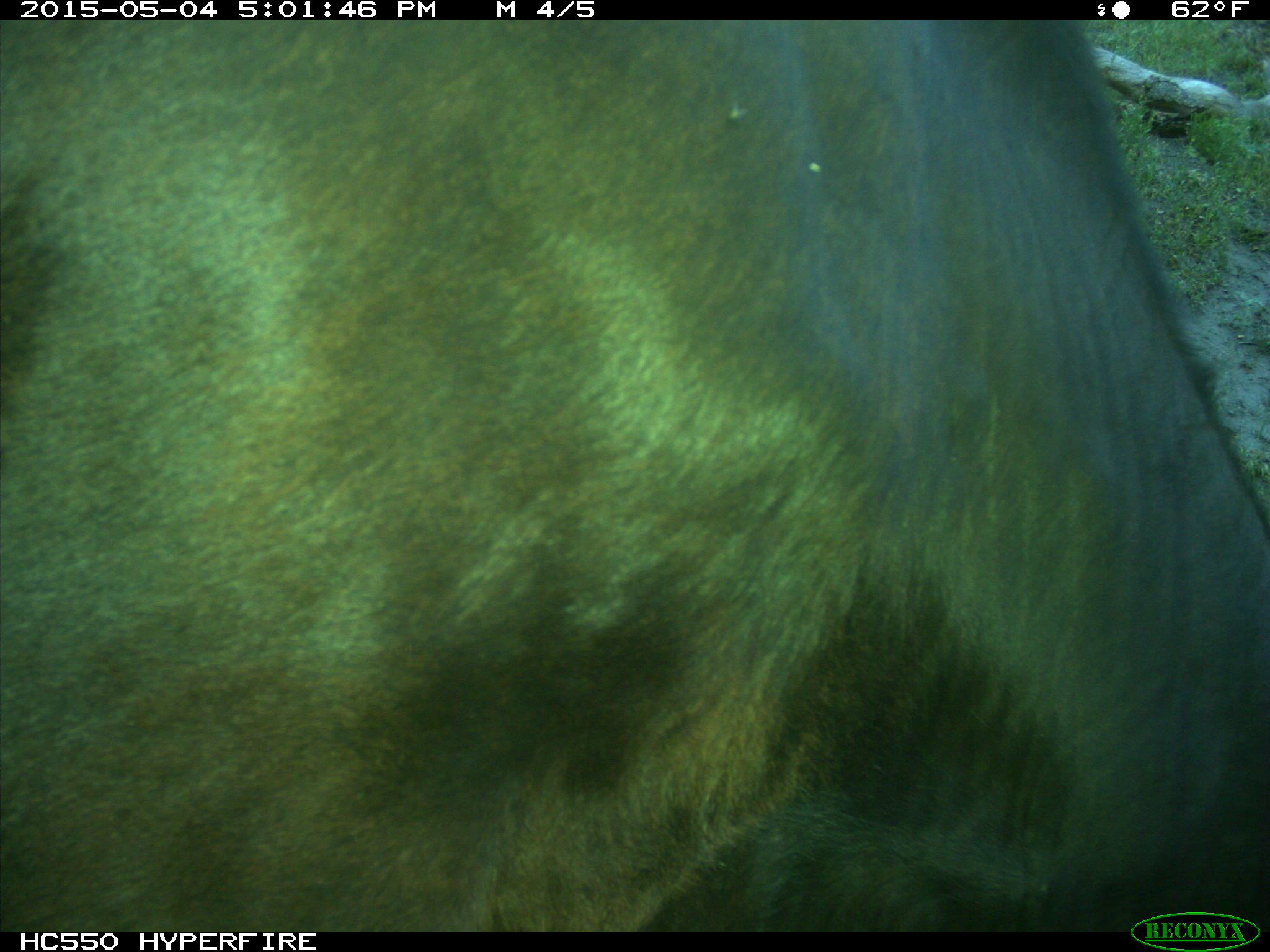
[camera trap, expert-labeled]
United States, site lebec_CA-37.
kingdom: Animalia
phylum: Chordata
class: Mammalia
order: Artiodactyla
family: Bovidae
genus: Bos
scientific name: Bos taurus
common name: domestic cow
Bos taurus (domestic cow).